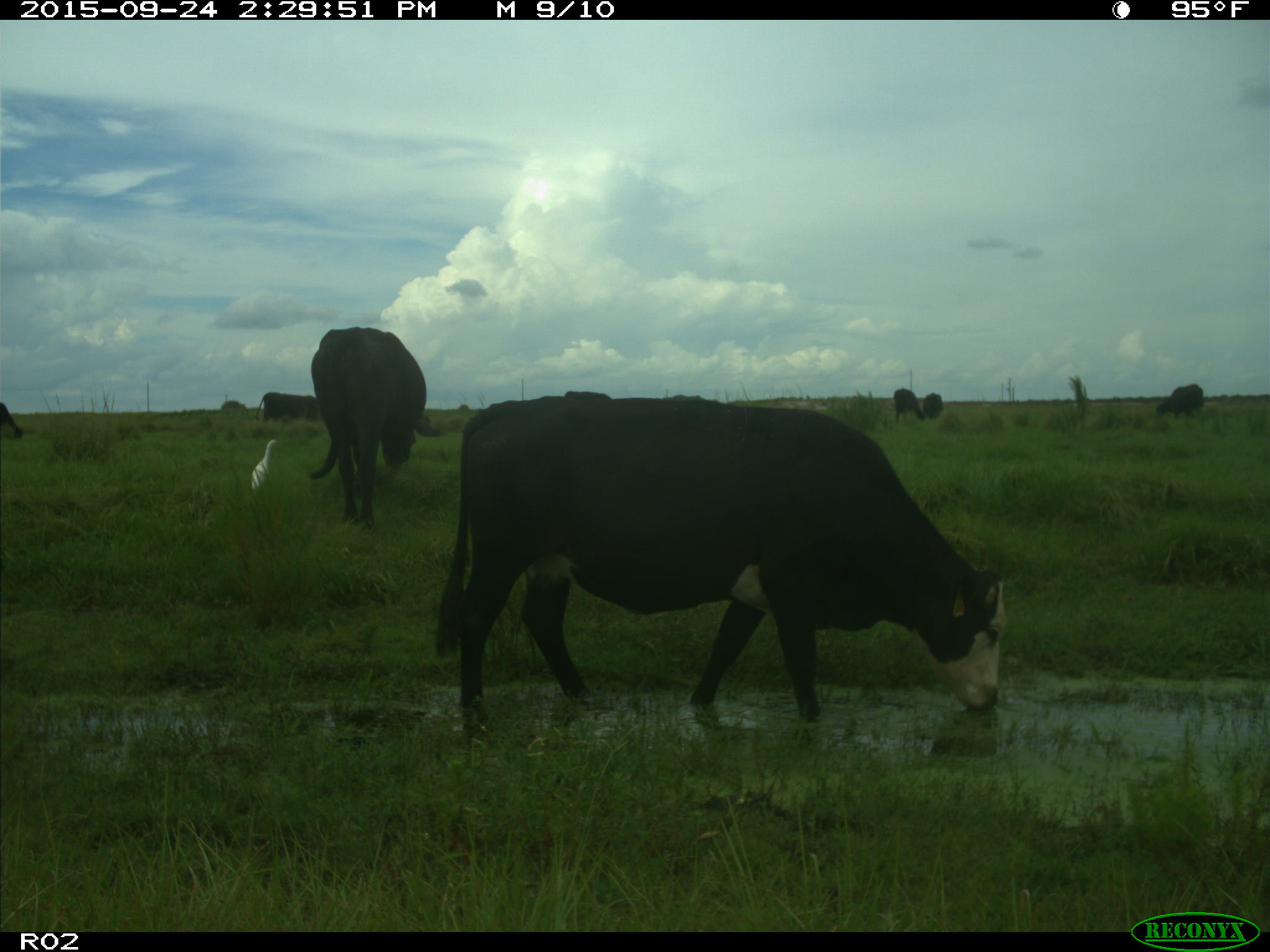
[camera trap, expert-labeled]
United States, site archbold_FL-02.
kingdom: Animalia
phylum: Chordata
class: Mammalia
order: Artiodactyla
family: Bovidae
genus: Bos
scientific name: Bos taurus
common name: domestic cow